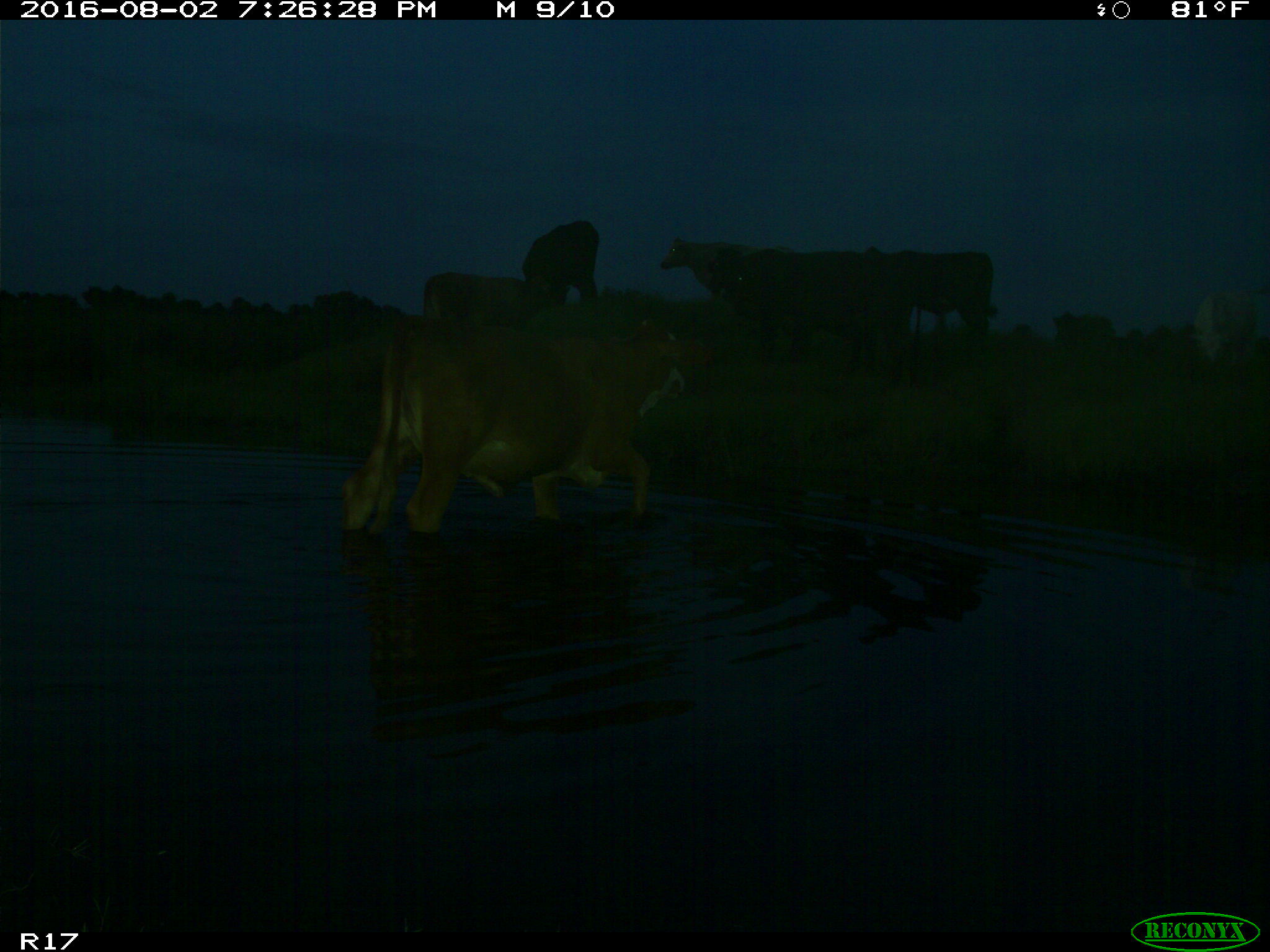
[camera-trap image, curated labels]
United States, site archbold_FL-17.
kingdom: Animalia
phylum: Chordata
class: Mammalia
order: Artiodactyla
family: Bovidae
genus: Bos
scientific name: Bos taurus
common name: domestic cow